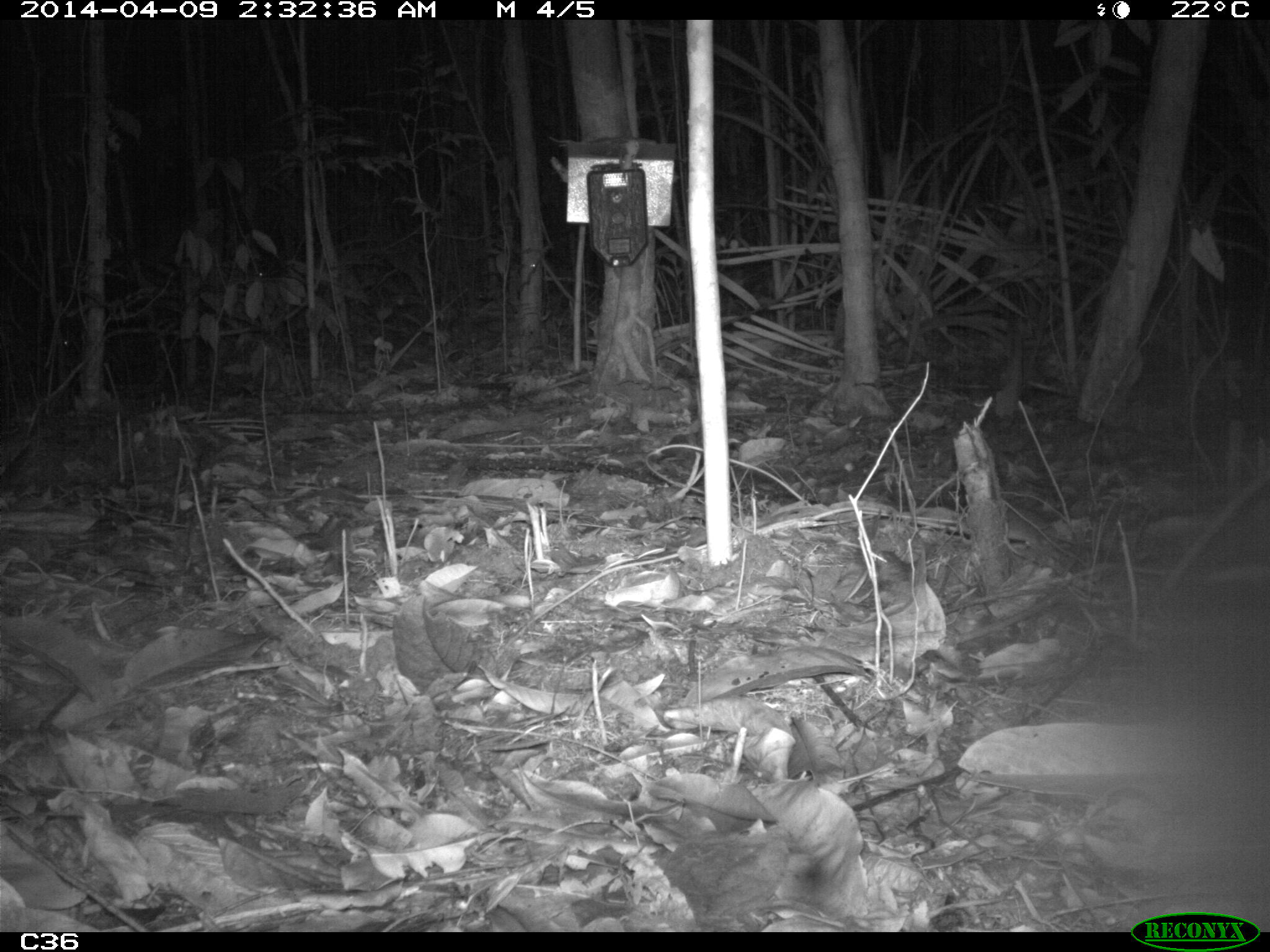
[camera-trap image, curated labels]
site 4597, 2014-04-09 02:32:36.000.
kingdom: Animalia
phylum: Chordata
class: Mammalia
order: Rodentia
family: Muridae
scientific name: Muridae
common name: mice, rats, and gerbils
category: unknown mouse or rat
Unknown mouse or rat (mice, rats, and gerbils) (Muridae), count 1, age adult.